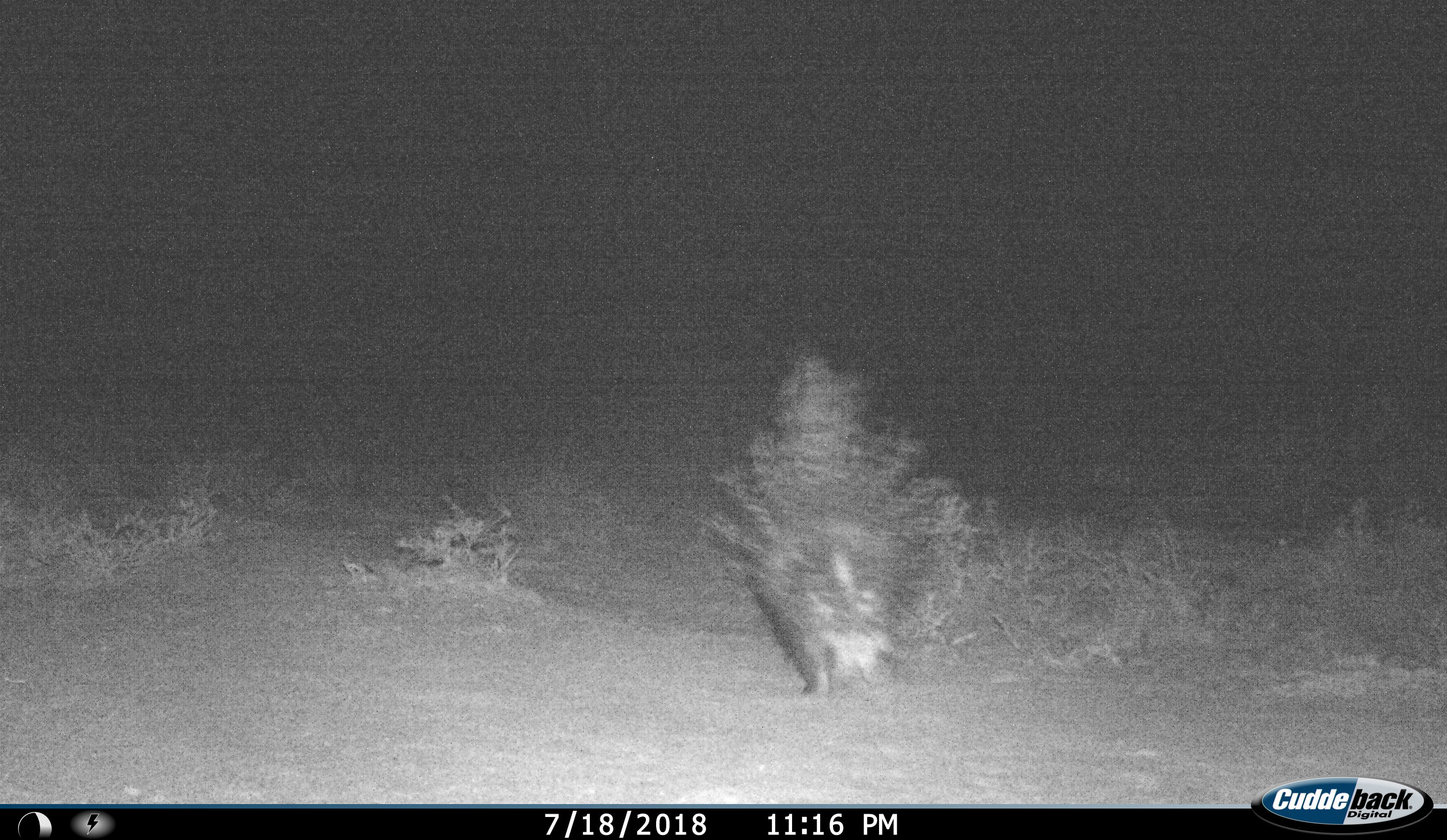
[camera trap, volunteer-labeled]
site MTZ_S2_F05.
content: unidentified animal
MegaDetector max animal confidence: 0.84